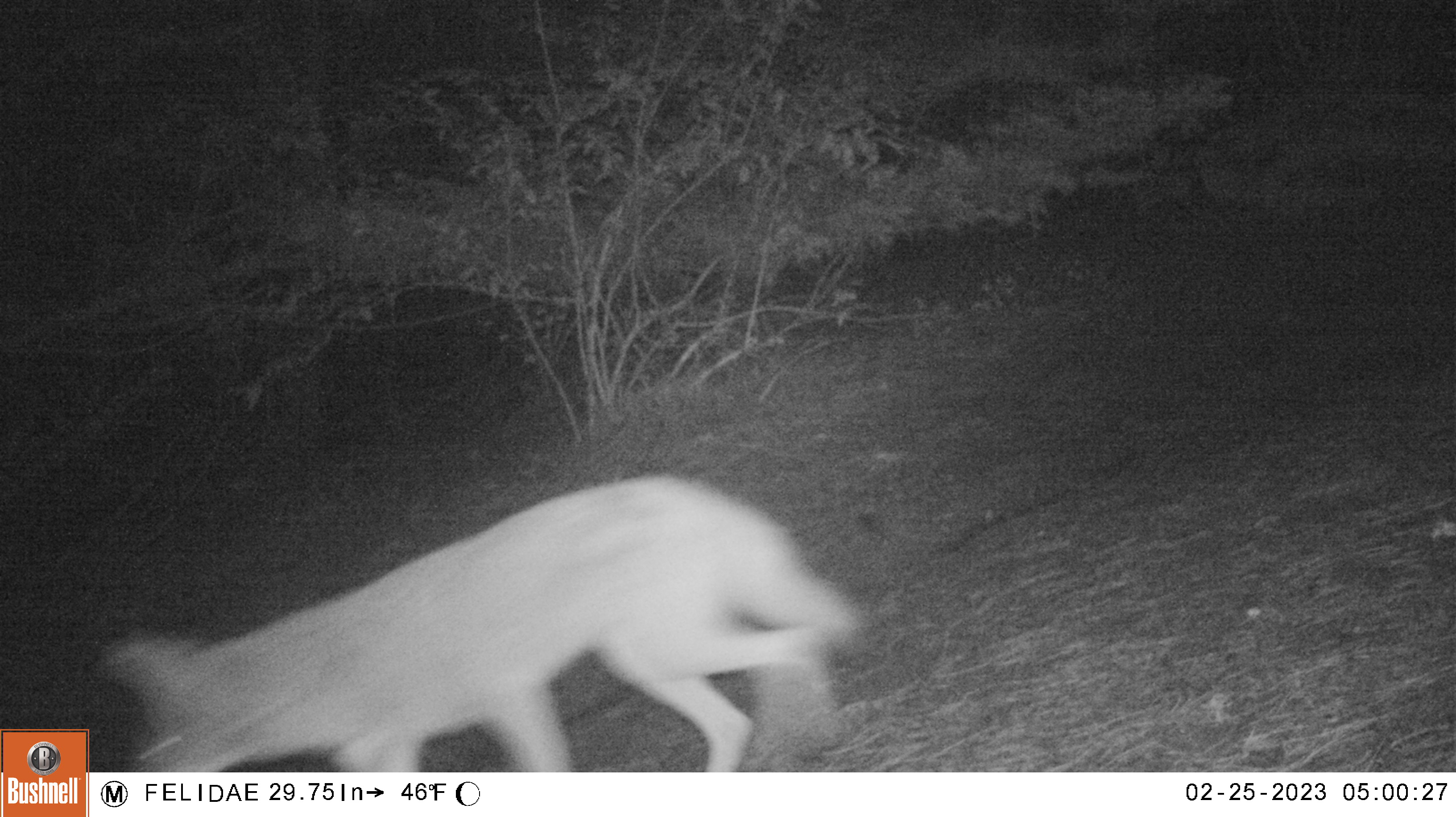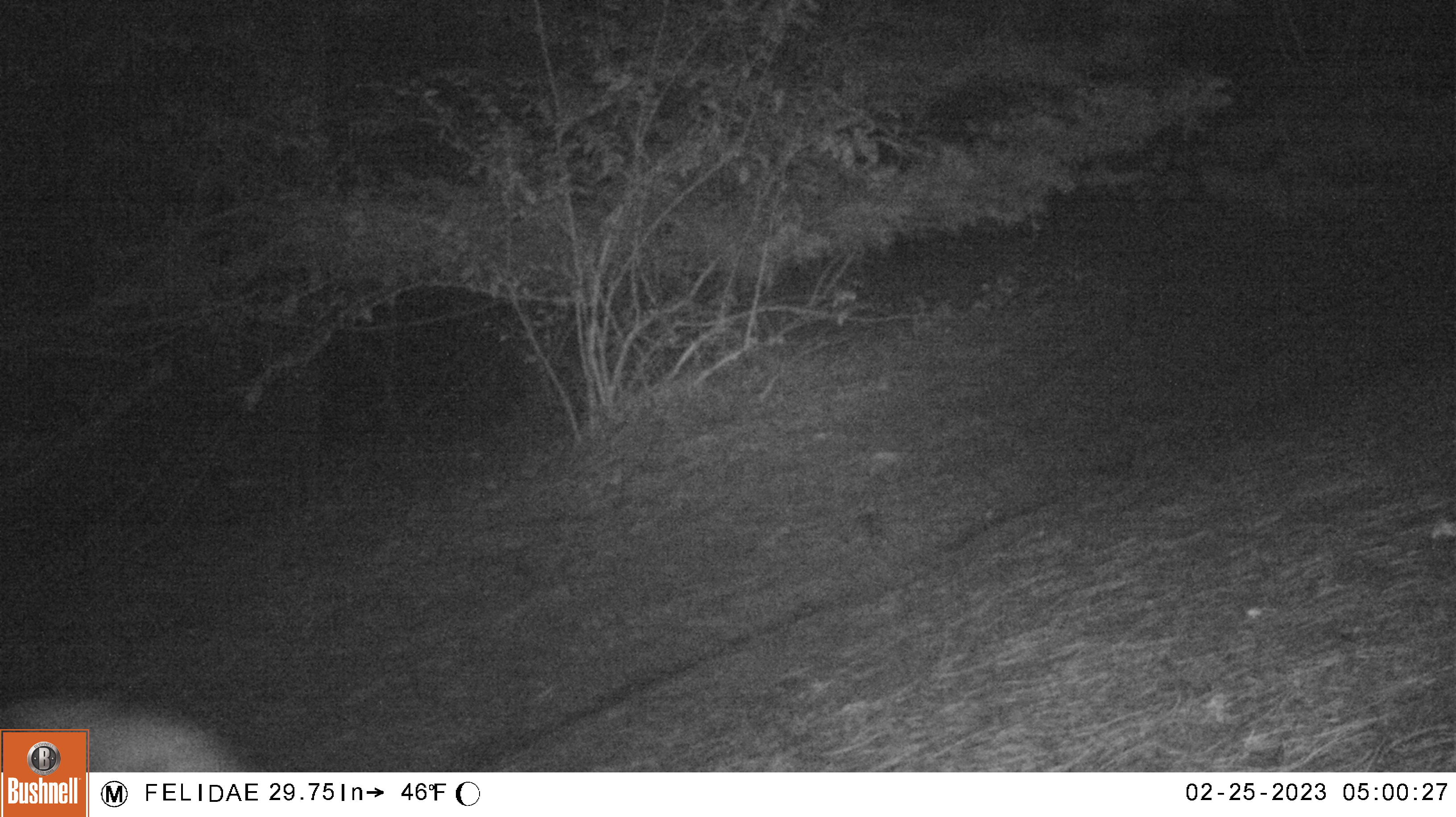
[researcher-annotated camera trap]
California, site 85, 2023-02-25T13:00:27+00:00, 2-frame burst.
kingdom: Animalia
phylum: Chordata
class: Mammalia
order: Carnivora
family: Canidae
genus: Canis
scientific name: Canis latrans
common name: coyote